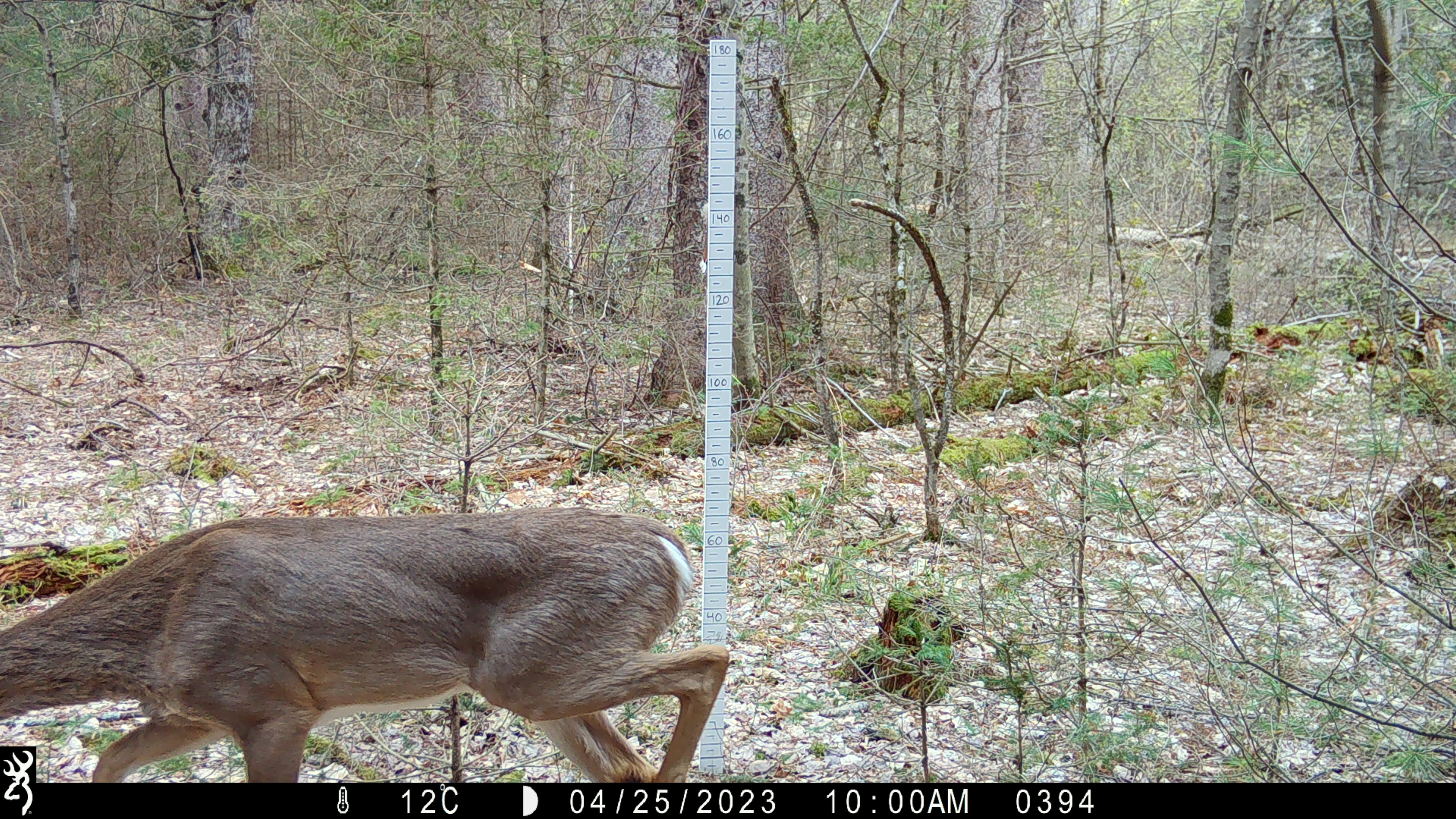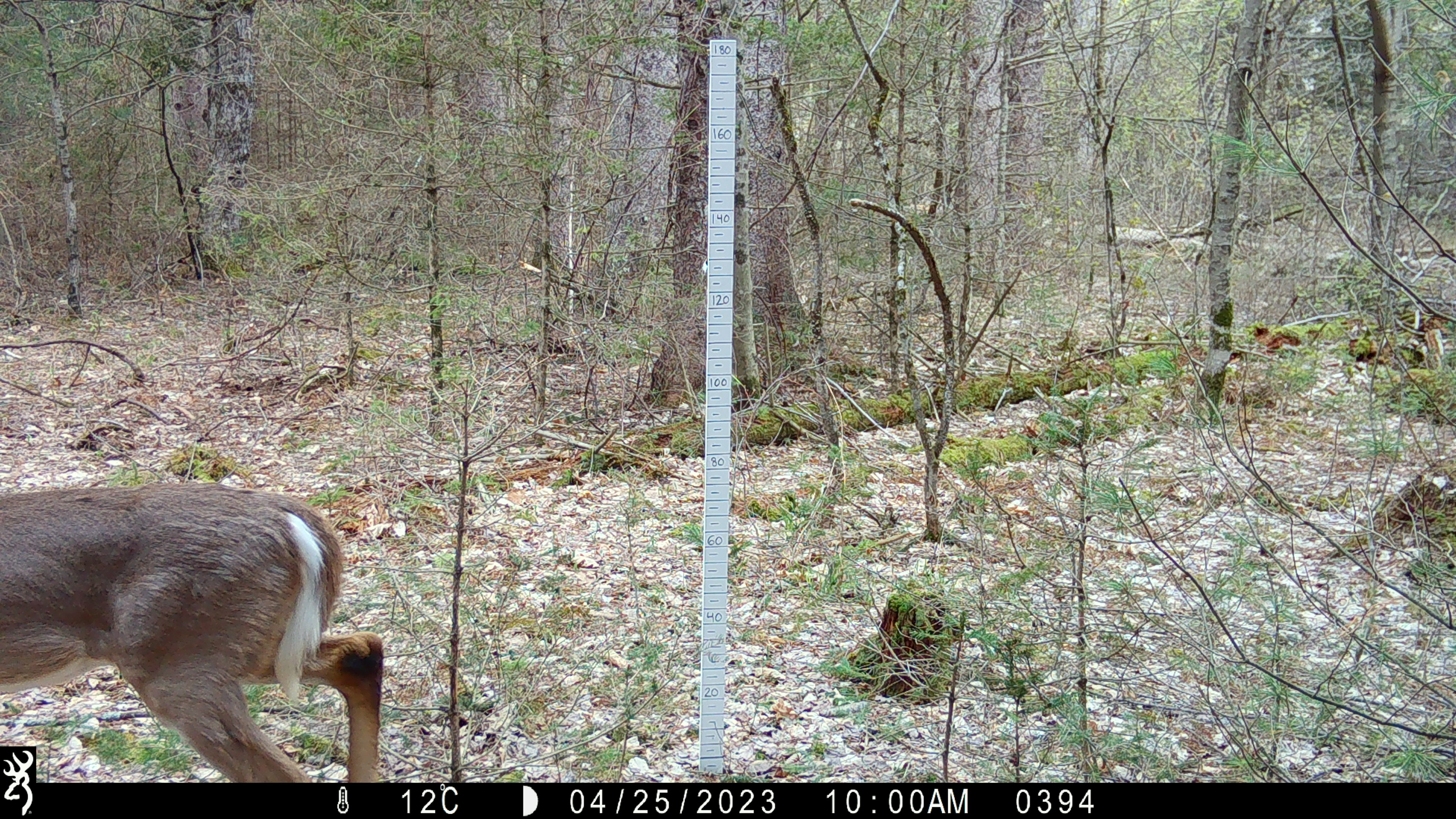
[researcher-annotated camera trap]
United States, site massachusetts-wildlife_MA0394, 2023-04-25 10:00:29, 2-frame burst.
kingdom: Animalia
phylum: Chordata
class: Mammalia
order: Artiodactyla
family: Cervidae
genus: Odocoileus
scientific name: Odocoileus virginianus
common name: white-tailed deer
White-tailed deer (Odocoileus virginianus).